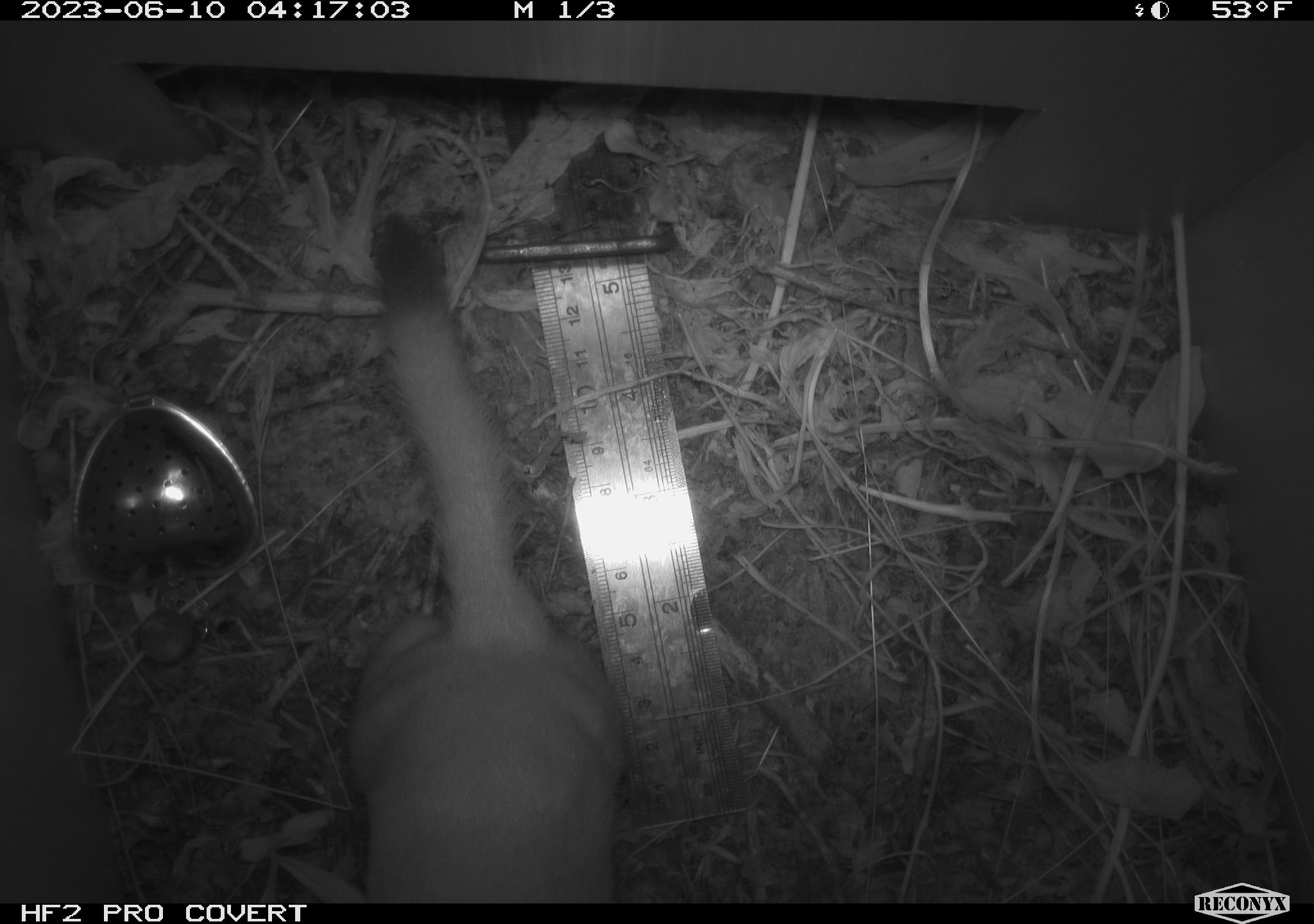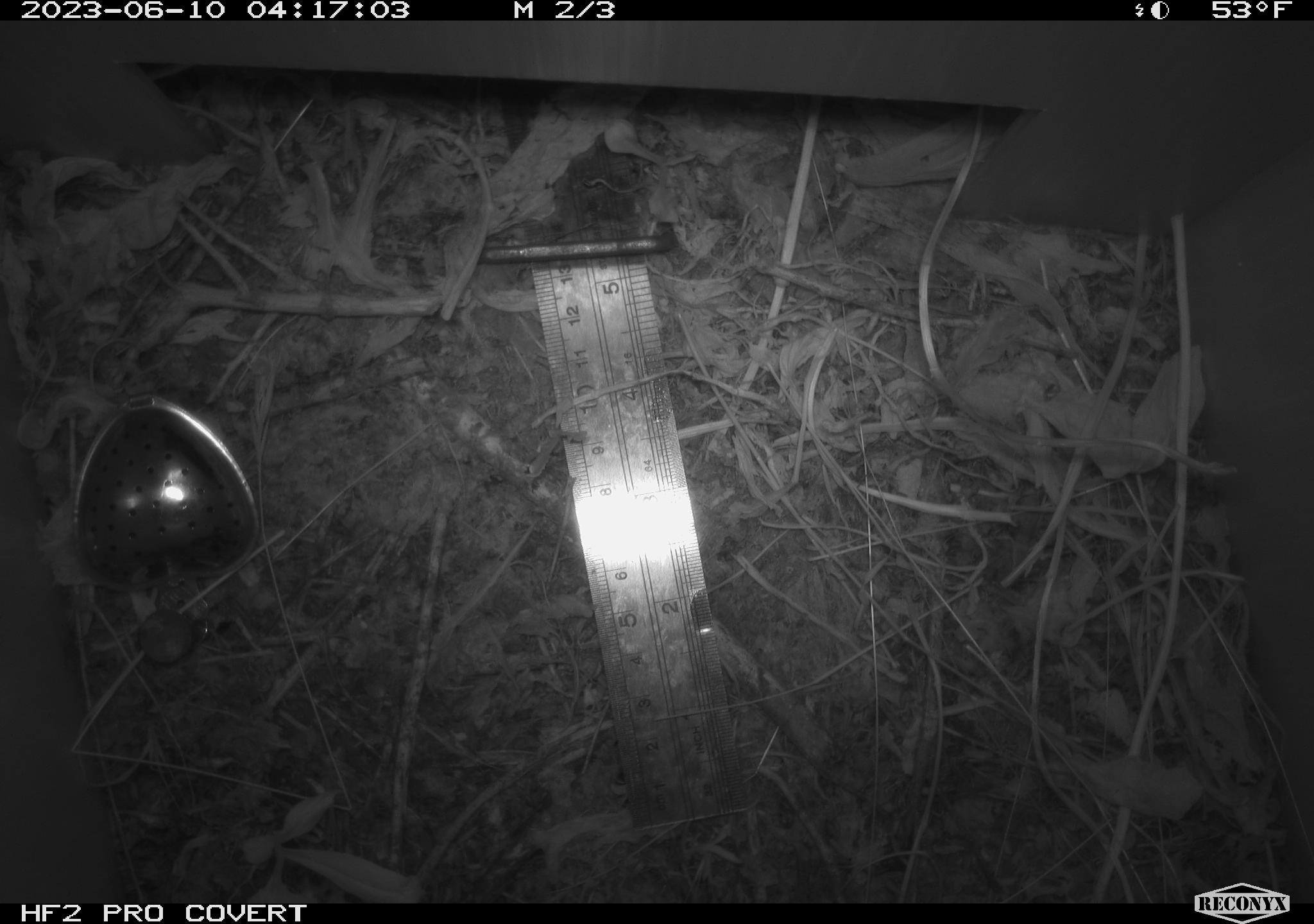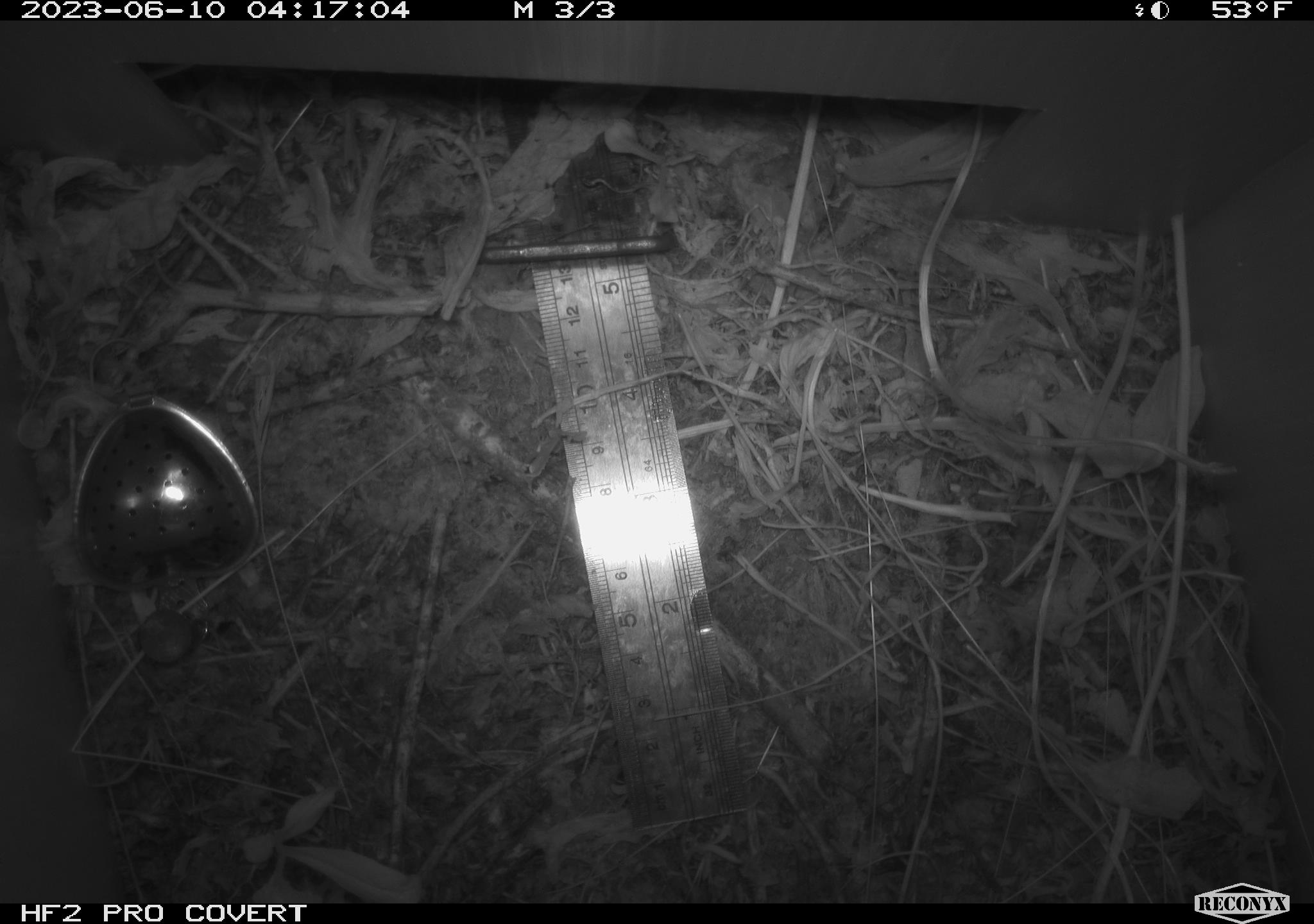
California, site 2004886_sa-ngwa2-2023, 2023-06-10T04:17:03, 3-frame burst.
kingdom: Animalia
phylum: Chordata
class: Mammalia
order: Carnivora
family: Mustelidae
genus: Neogale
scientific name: Neogale frenata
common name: long-tailed weasel